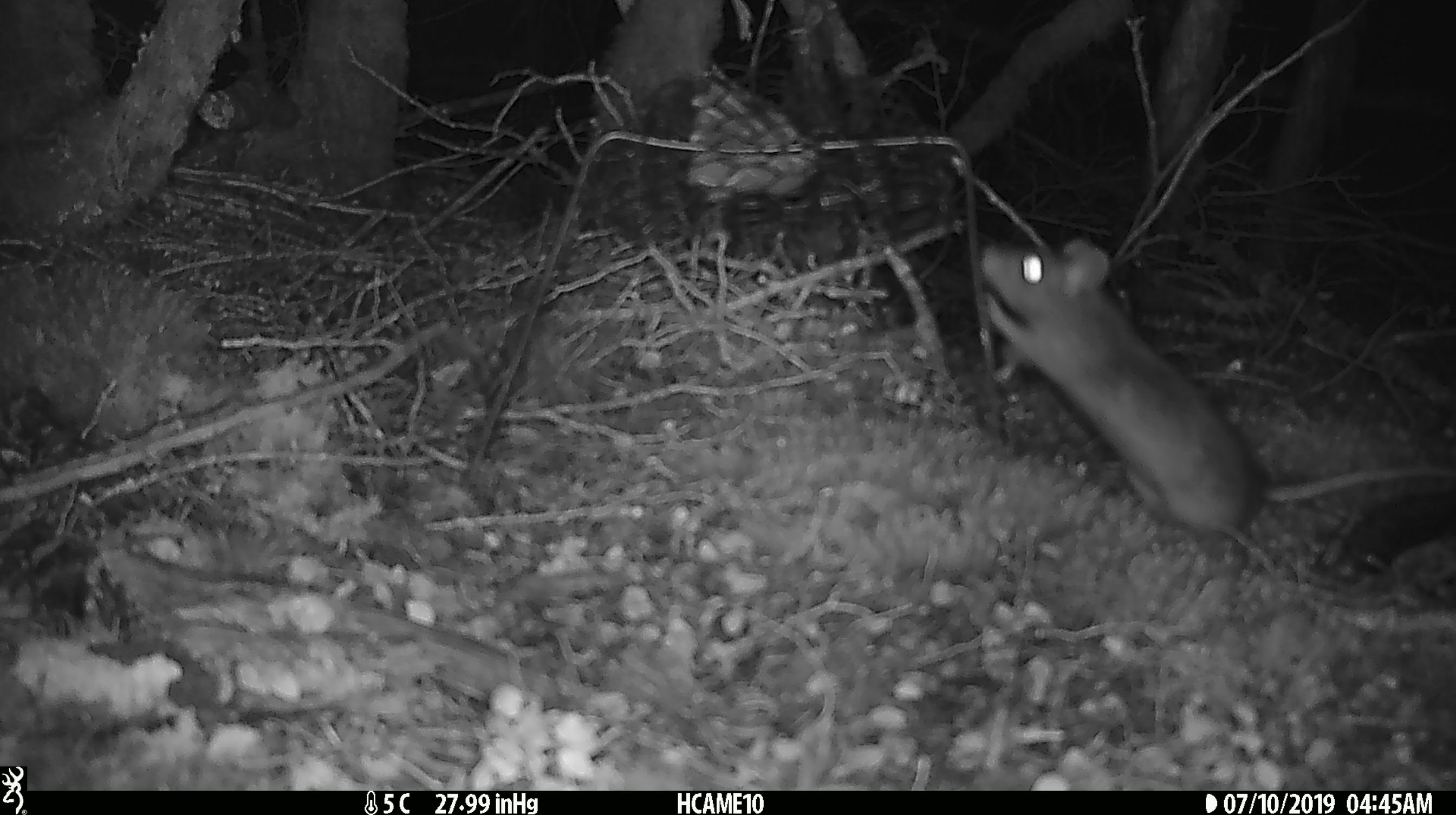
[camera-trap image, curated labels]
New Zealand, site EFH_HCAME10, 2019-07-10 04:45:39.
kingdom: Animalia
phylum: Chordata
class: Mammalia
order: Rodentia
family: Muridae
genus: Rattus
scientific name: Rattus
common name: rat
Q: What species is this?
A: Rat (Rattus).